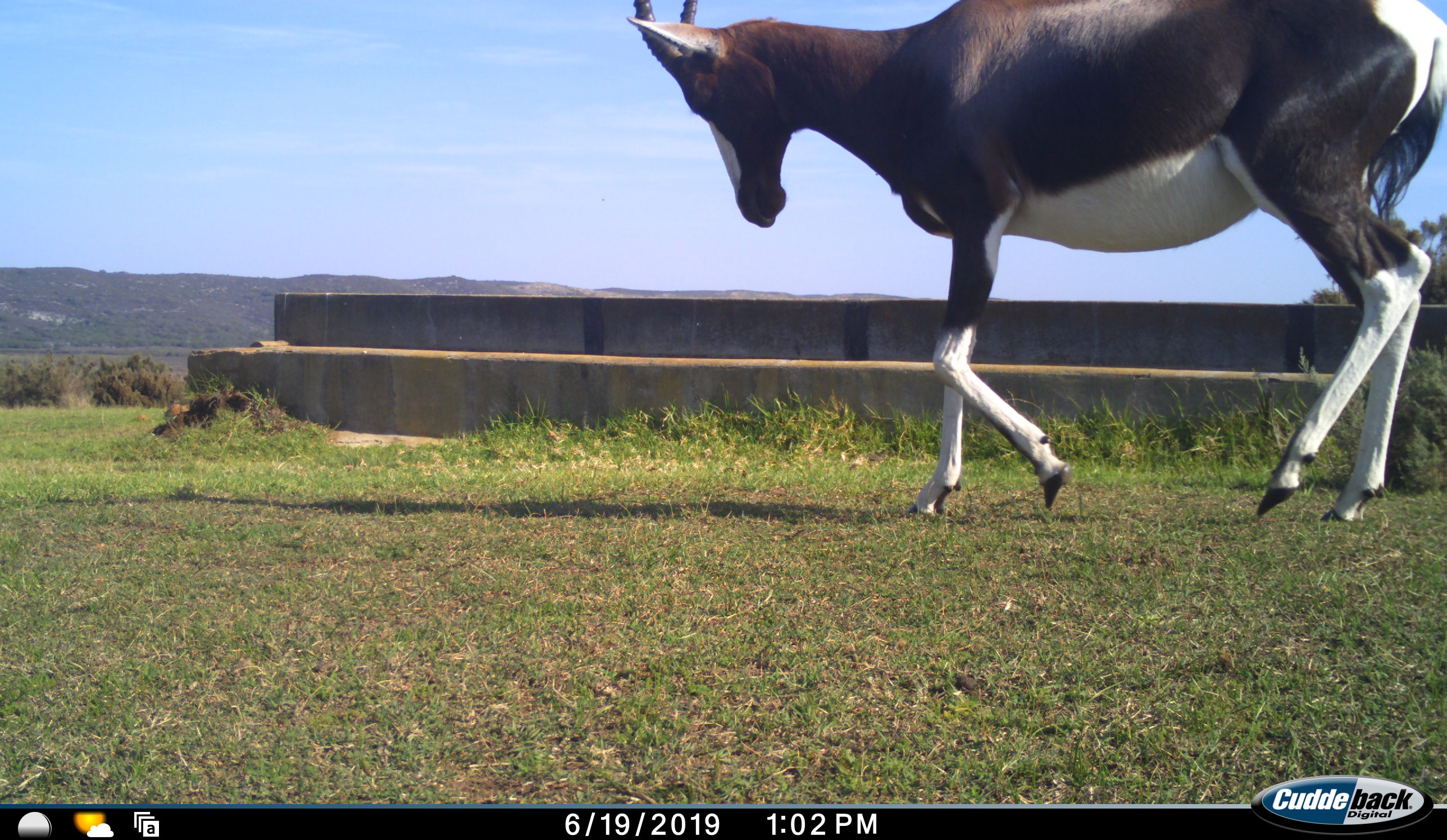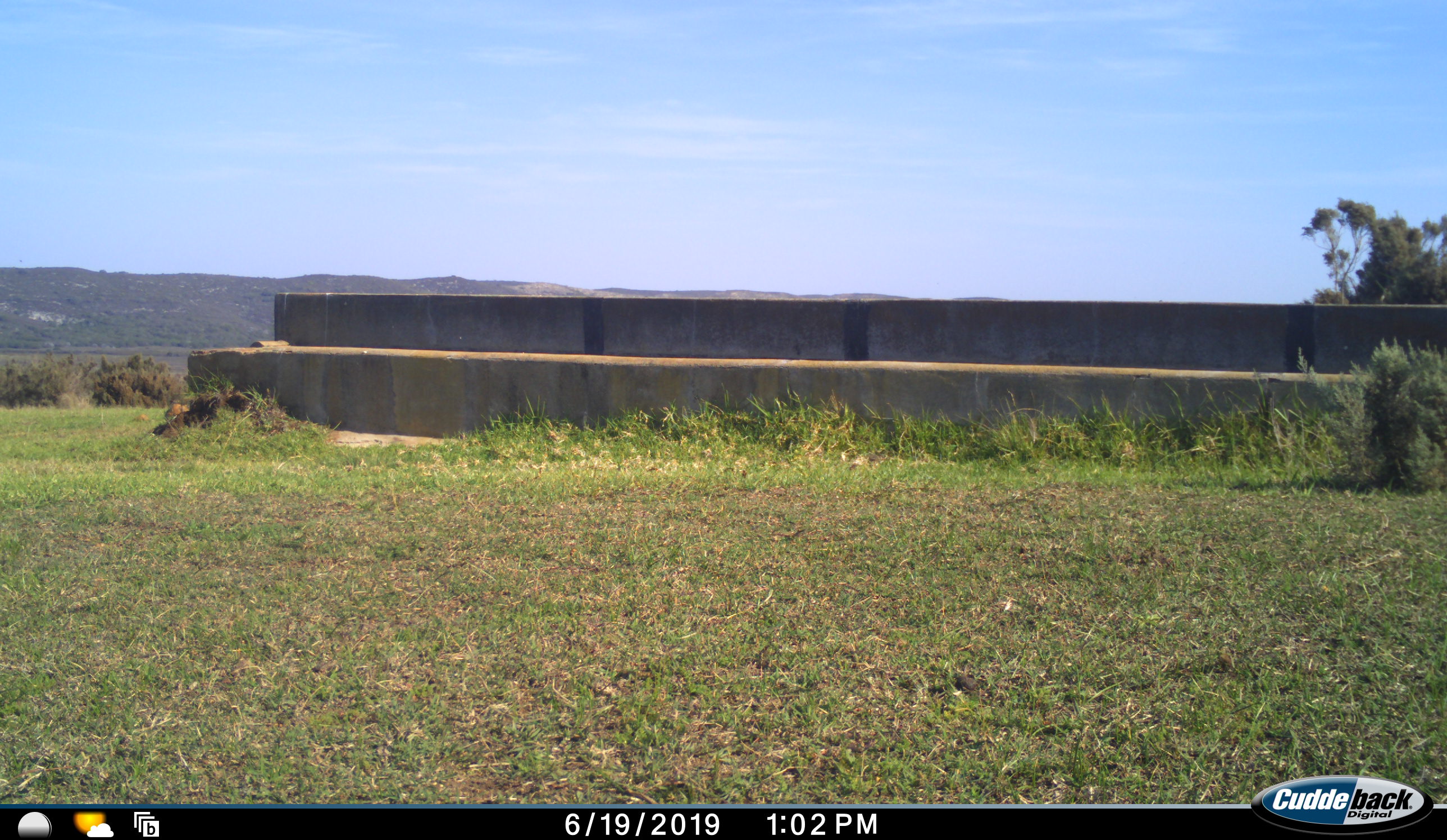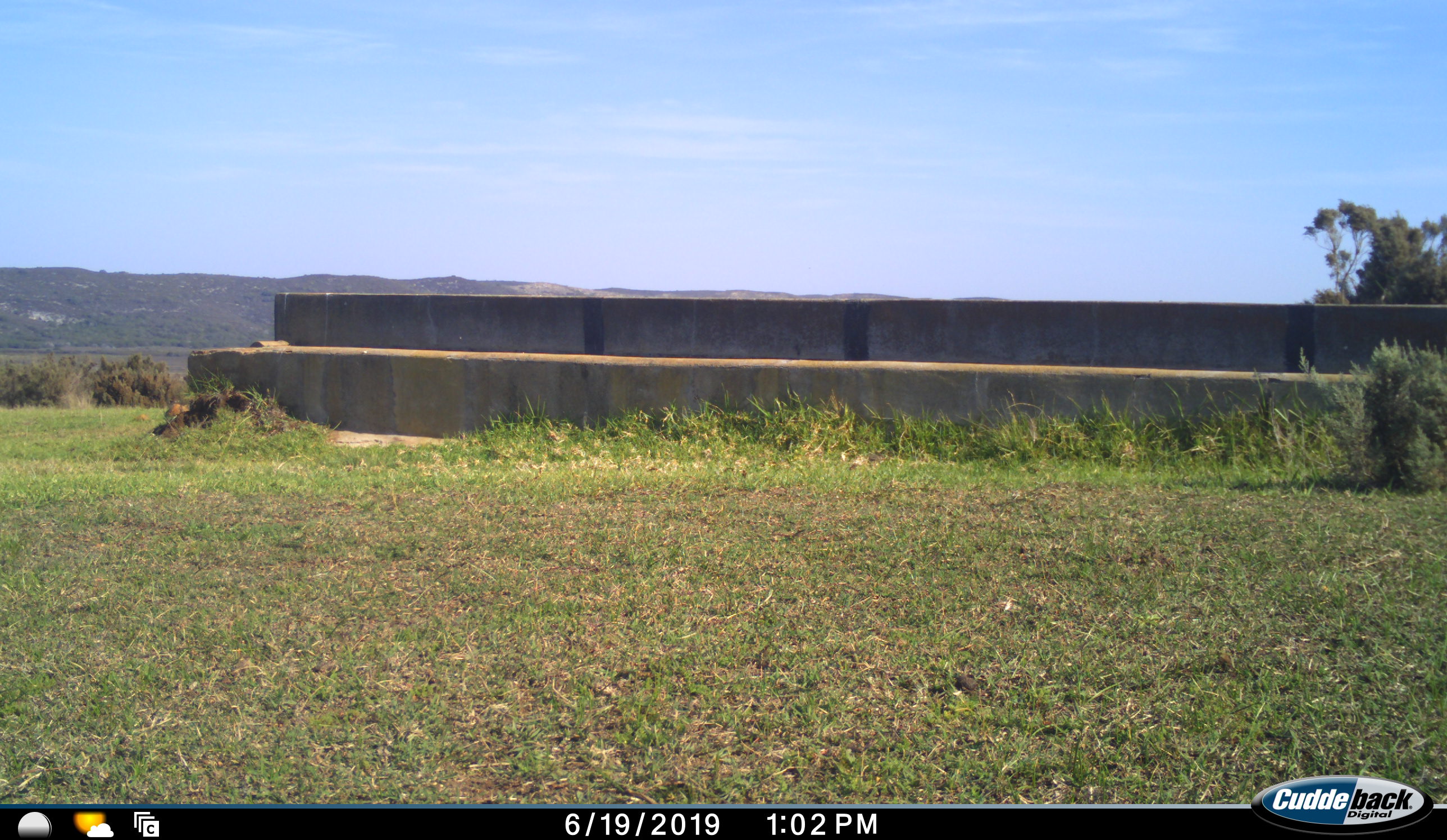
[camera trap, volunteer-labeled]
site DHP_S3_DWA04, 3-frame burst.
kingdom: Animalia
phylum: Chordata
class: Mammalia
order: Artiodactyla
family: Bovidae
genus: Damaliscus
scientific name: Damaliscus pygargus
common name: bontebok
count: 1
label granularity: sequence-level